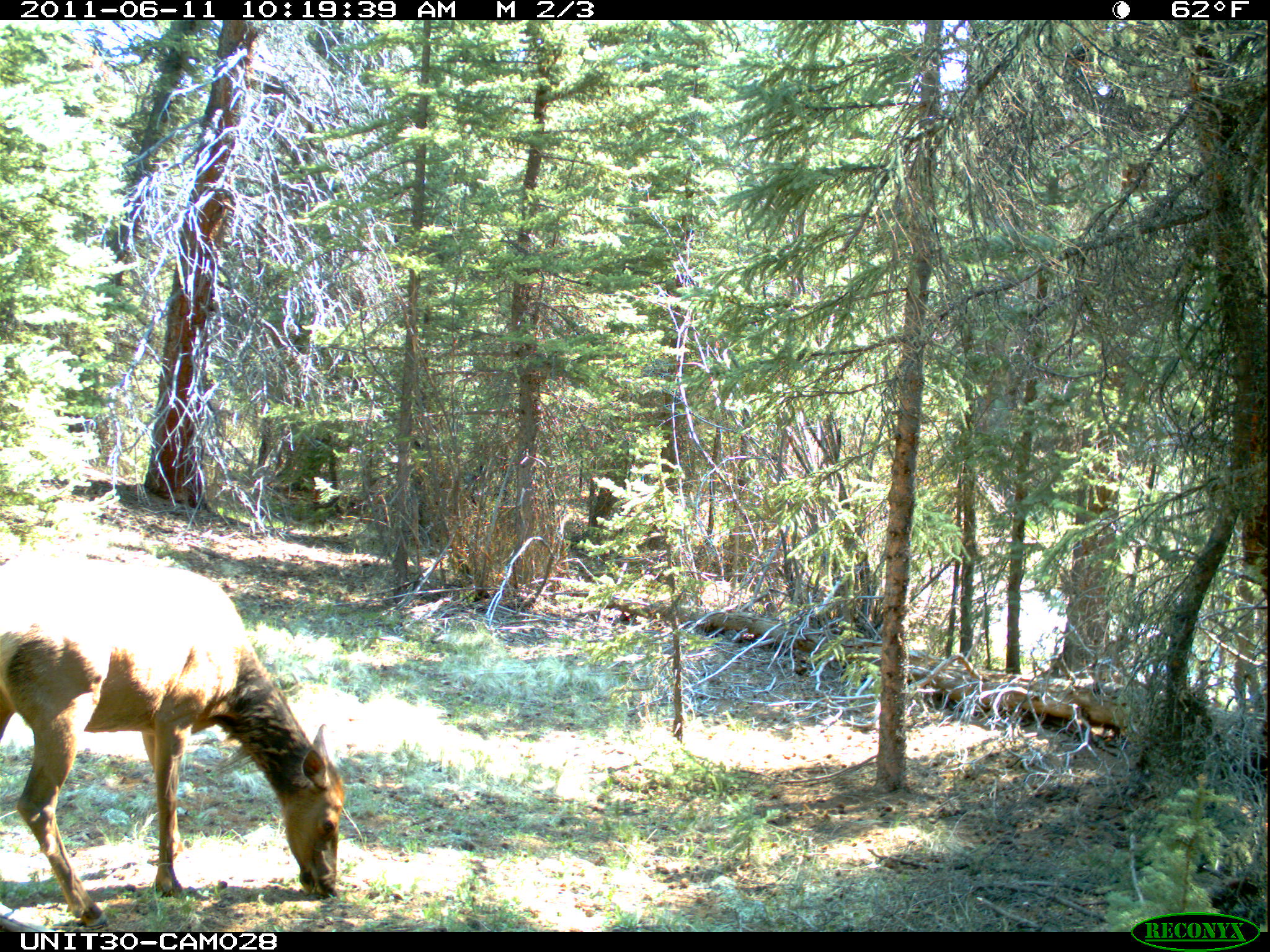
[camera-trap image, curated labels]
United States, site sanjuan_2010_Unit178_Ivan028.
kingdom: Animalia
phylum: Chordata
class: Mammalia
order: Artiodactyla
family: Cervidae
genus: Cervus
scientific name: Cervus elaphus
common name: red deer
Cervus elaphus (red deer).